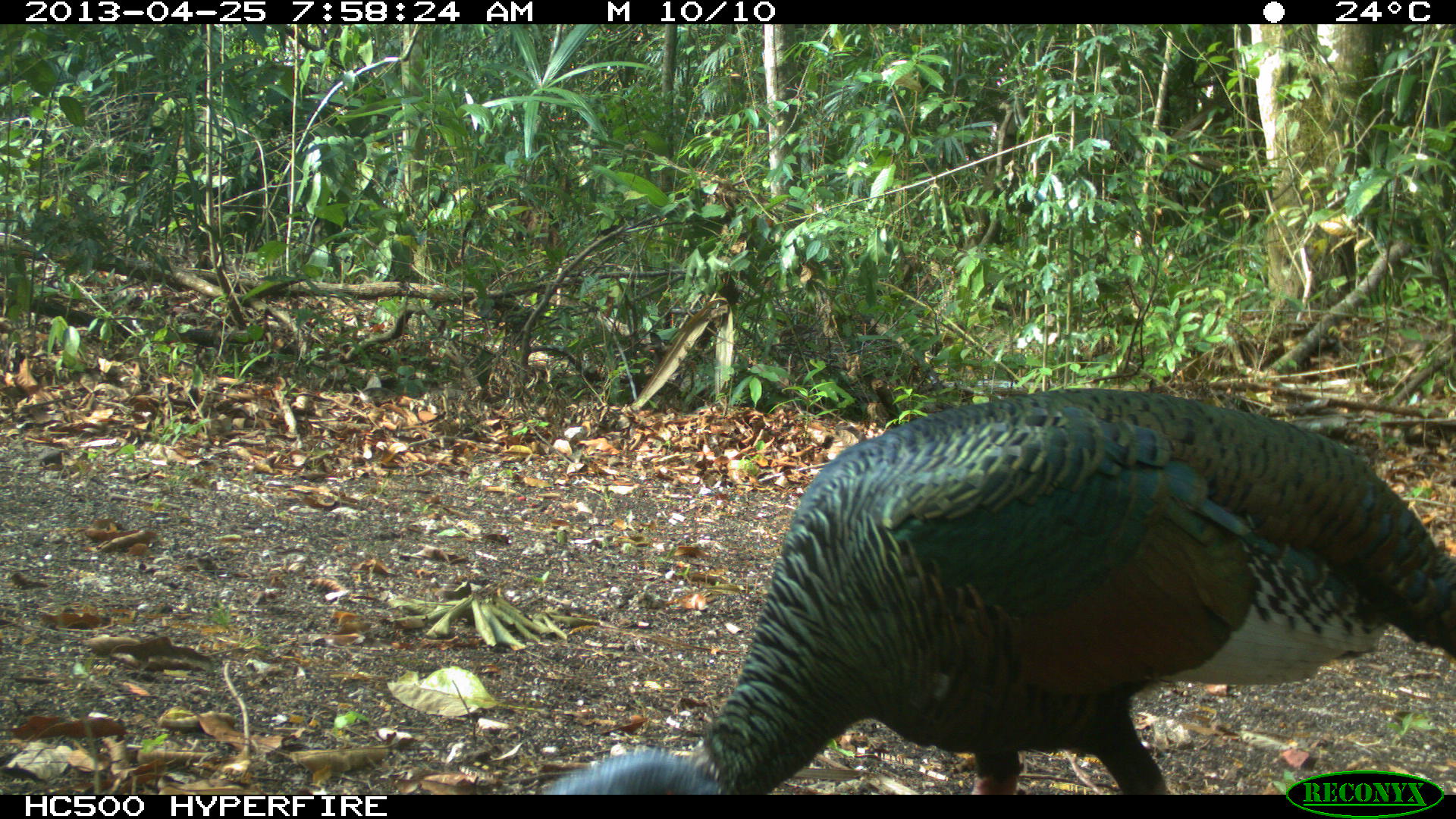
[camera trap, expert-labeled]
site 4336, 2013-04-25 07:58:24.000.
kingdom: Animalia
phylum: Chordata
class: Aves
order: Galliformes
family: Phasianidae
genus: Meleagris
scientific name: Meleagris ocellata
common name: ocellated turkey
Meleagris ocellata (ocellated turkey), count 1.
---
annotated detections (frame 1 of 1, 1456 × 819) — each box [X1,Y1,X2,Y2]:
meleagris ocellata: [539,382,1455,792]